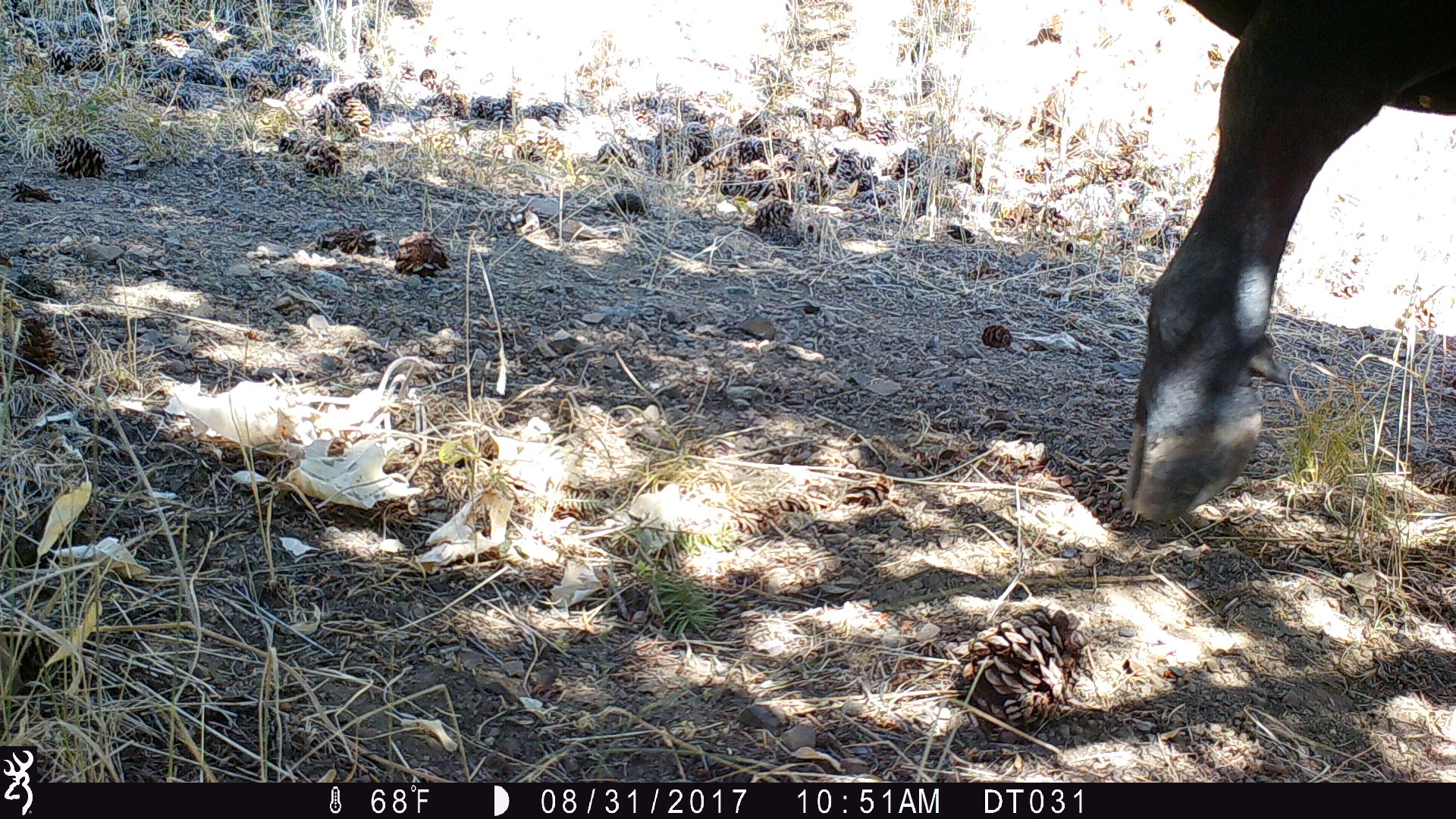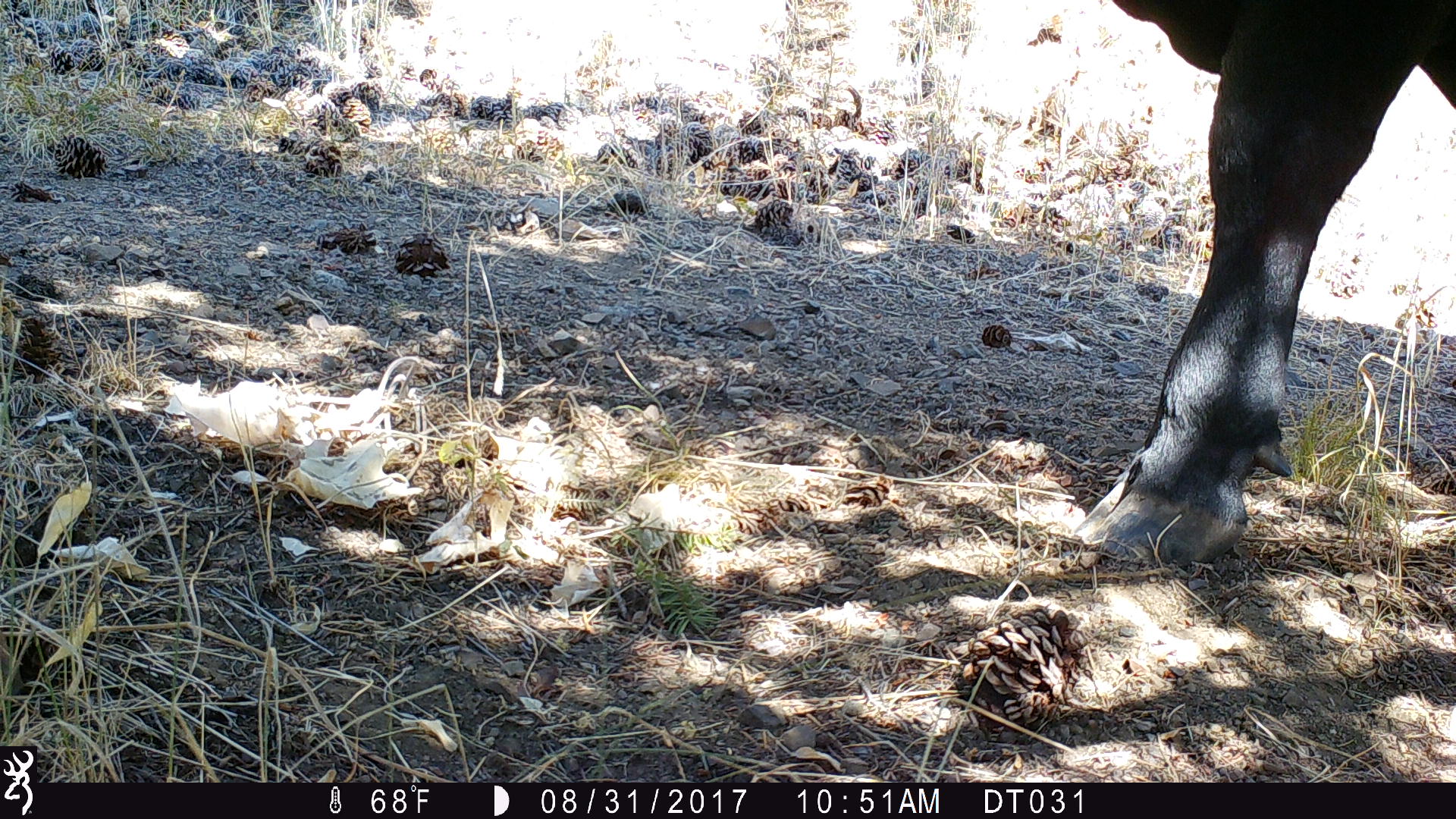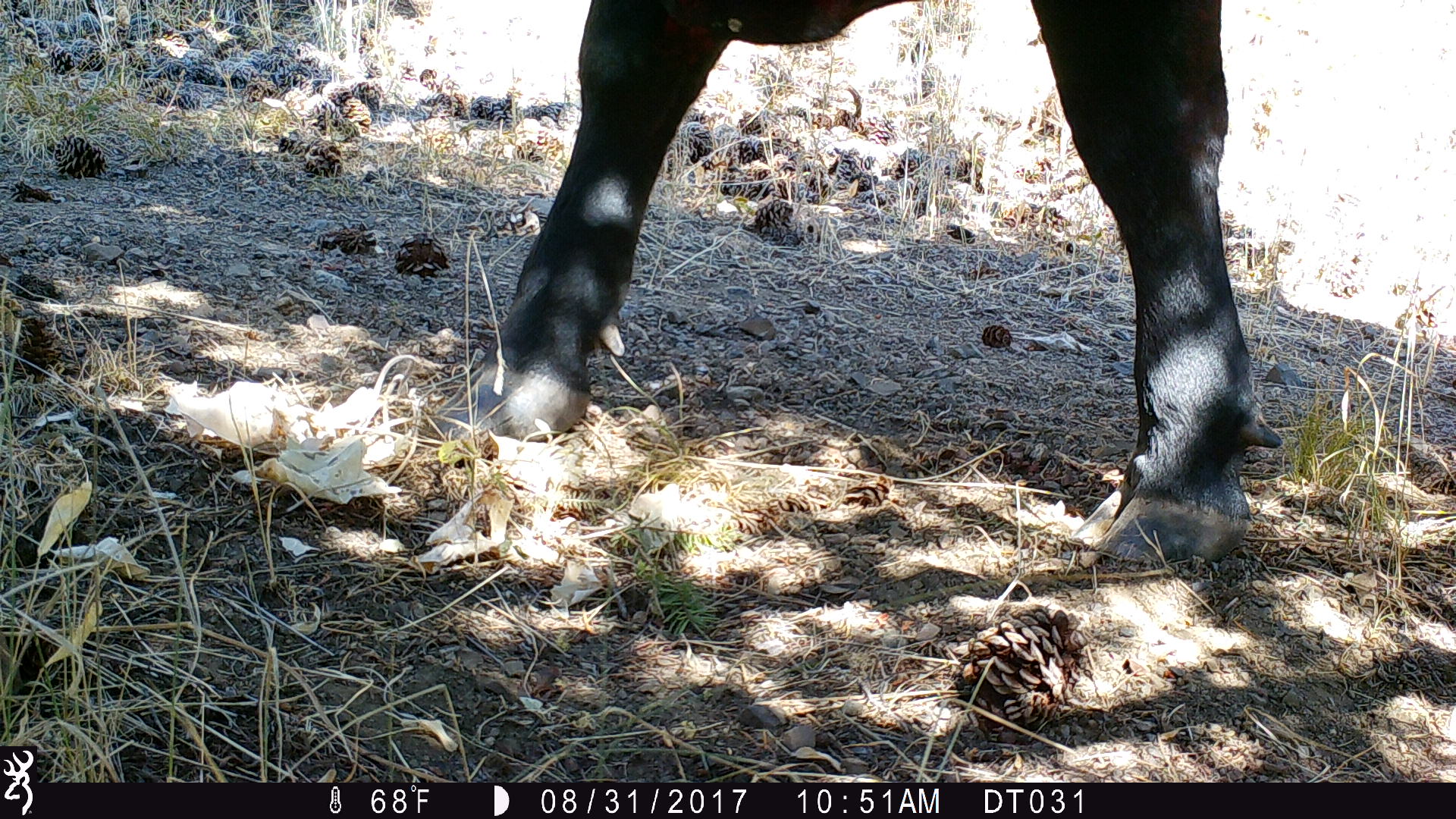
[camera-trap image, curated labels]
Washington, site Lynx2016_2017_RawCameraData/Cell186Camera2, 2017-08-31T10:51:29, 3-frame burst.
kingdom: Animalia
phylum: Chordata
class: Mammalia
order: Artiodactyla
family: Bovidae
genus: Bos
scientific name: Bos taurus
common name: domestic cattle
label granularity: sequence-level